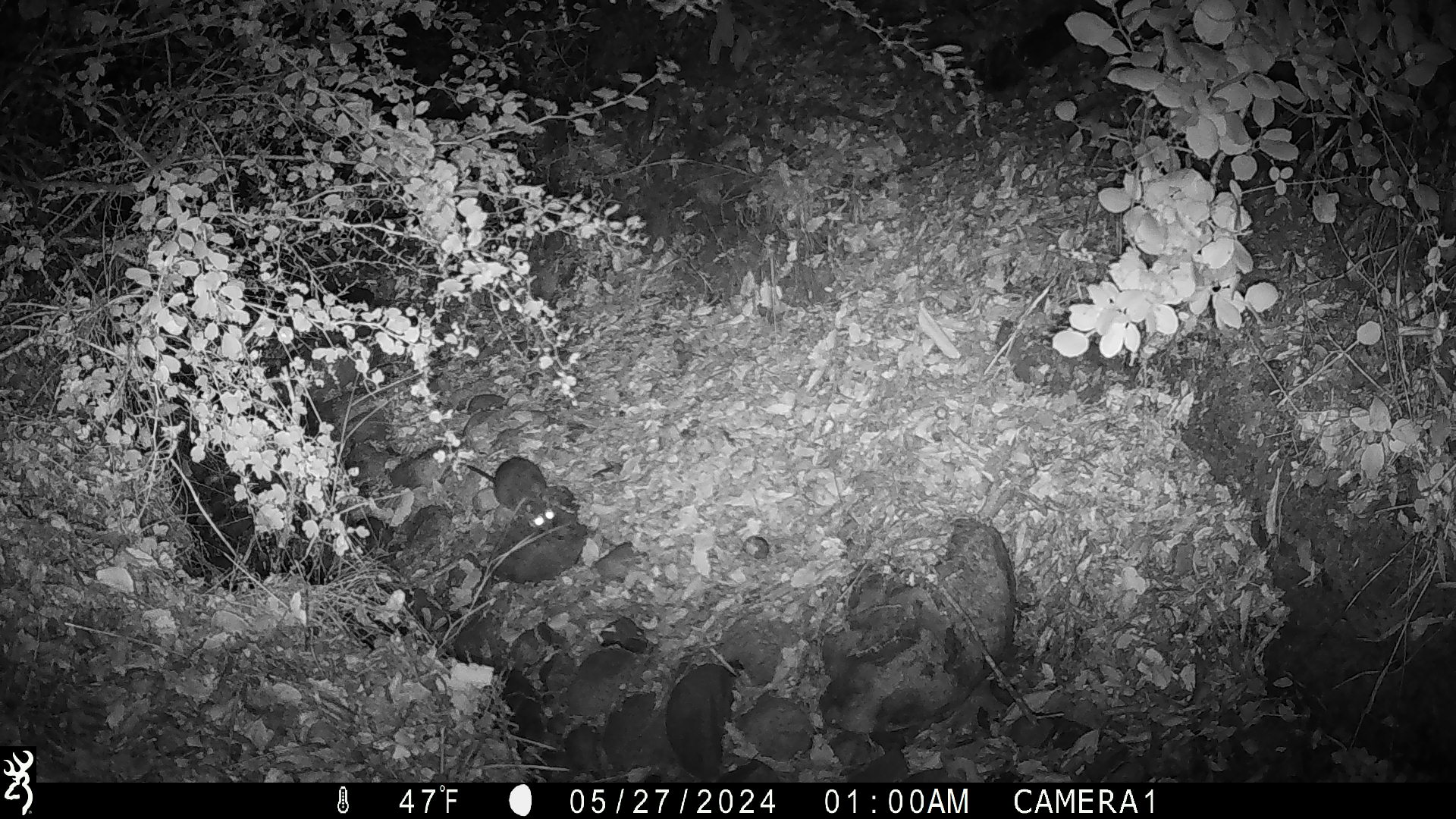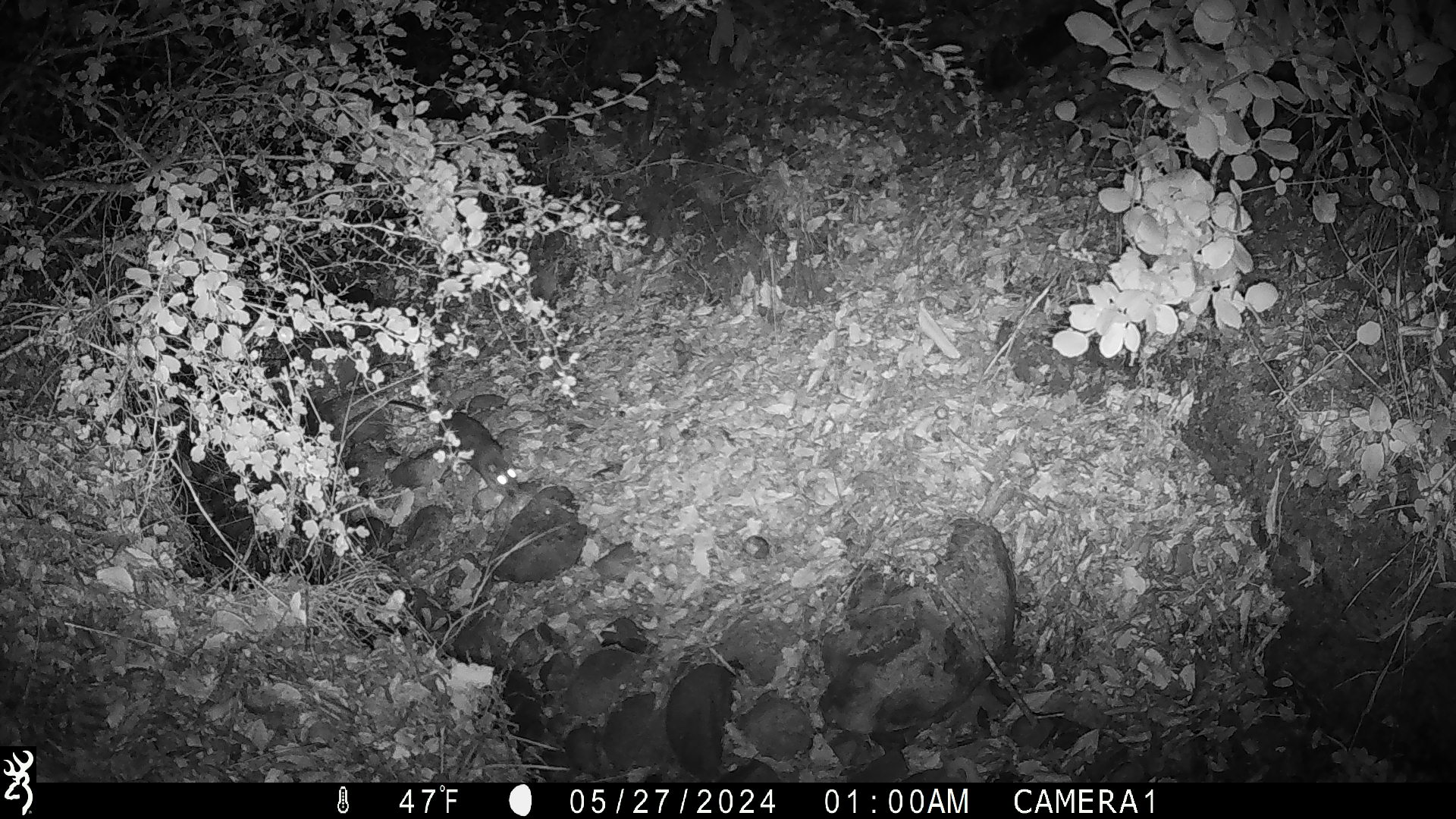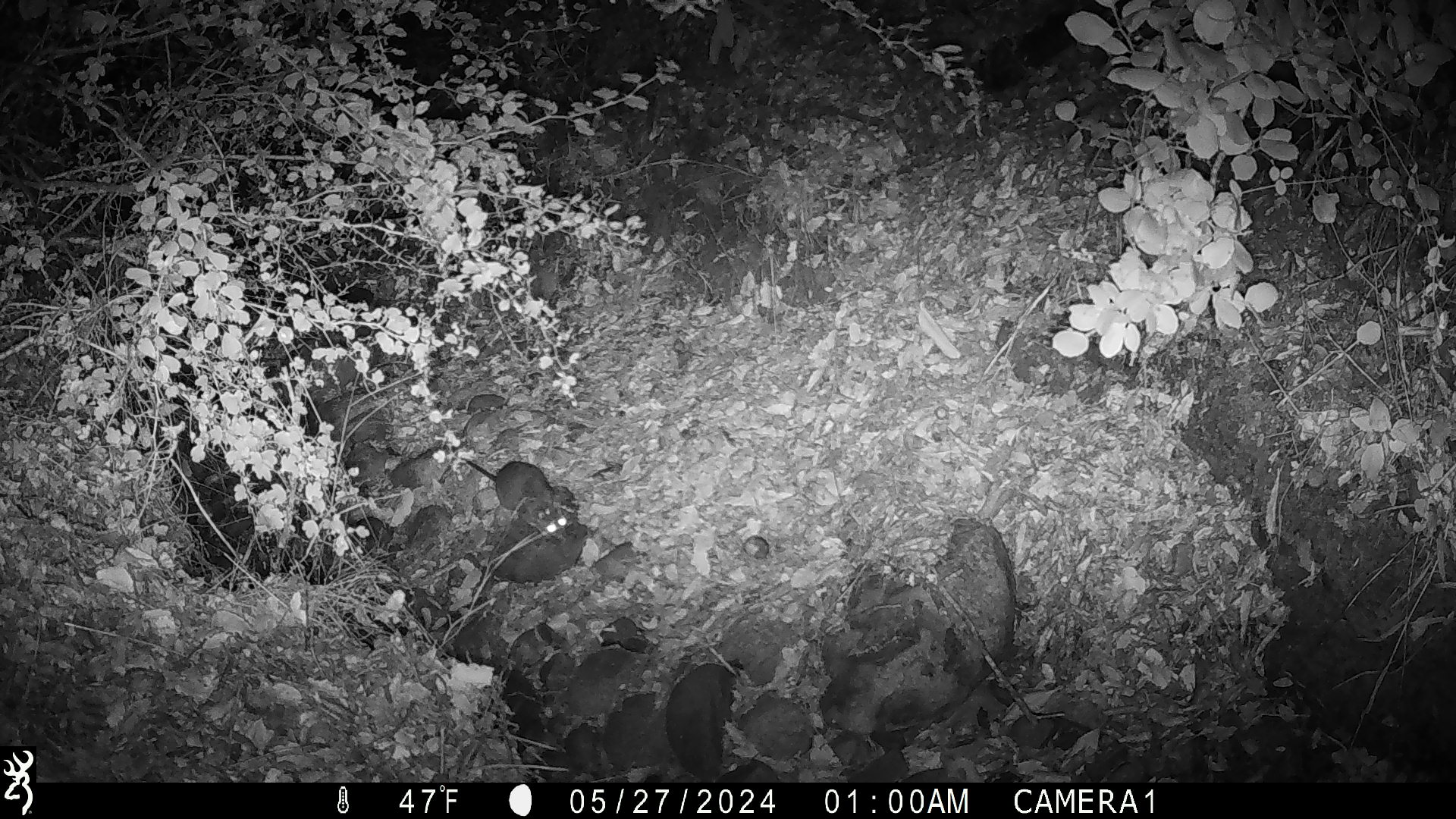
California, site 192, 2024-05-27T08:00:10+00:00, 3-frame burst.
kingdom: Animalia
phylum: Chordata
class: Mammalia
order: Rodentia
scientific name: Rodentia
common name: mouse or rat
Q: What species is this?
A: Mouse or rat (Rodentia).